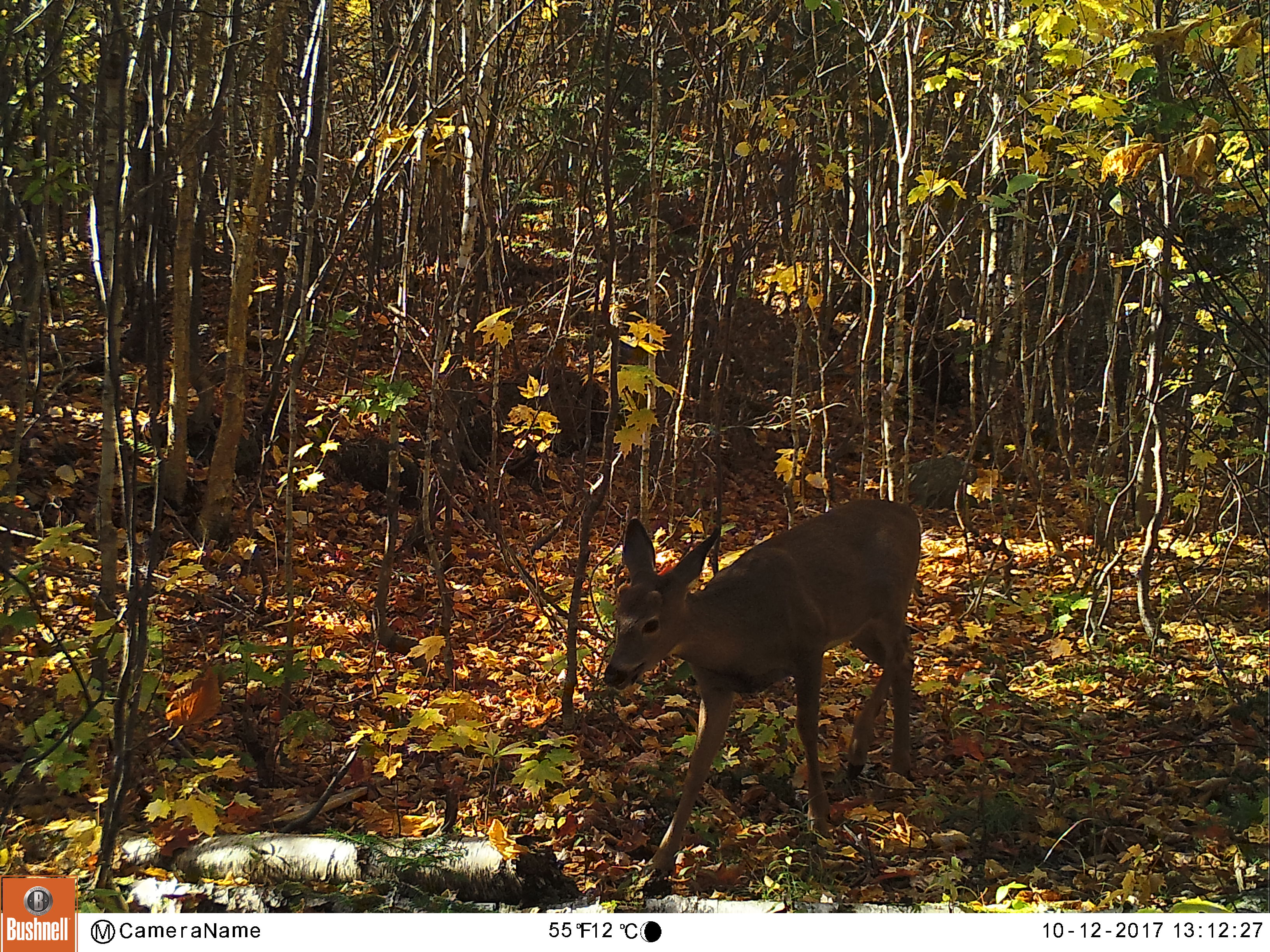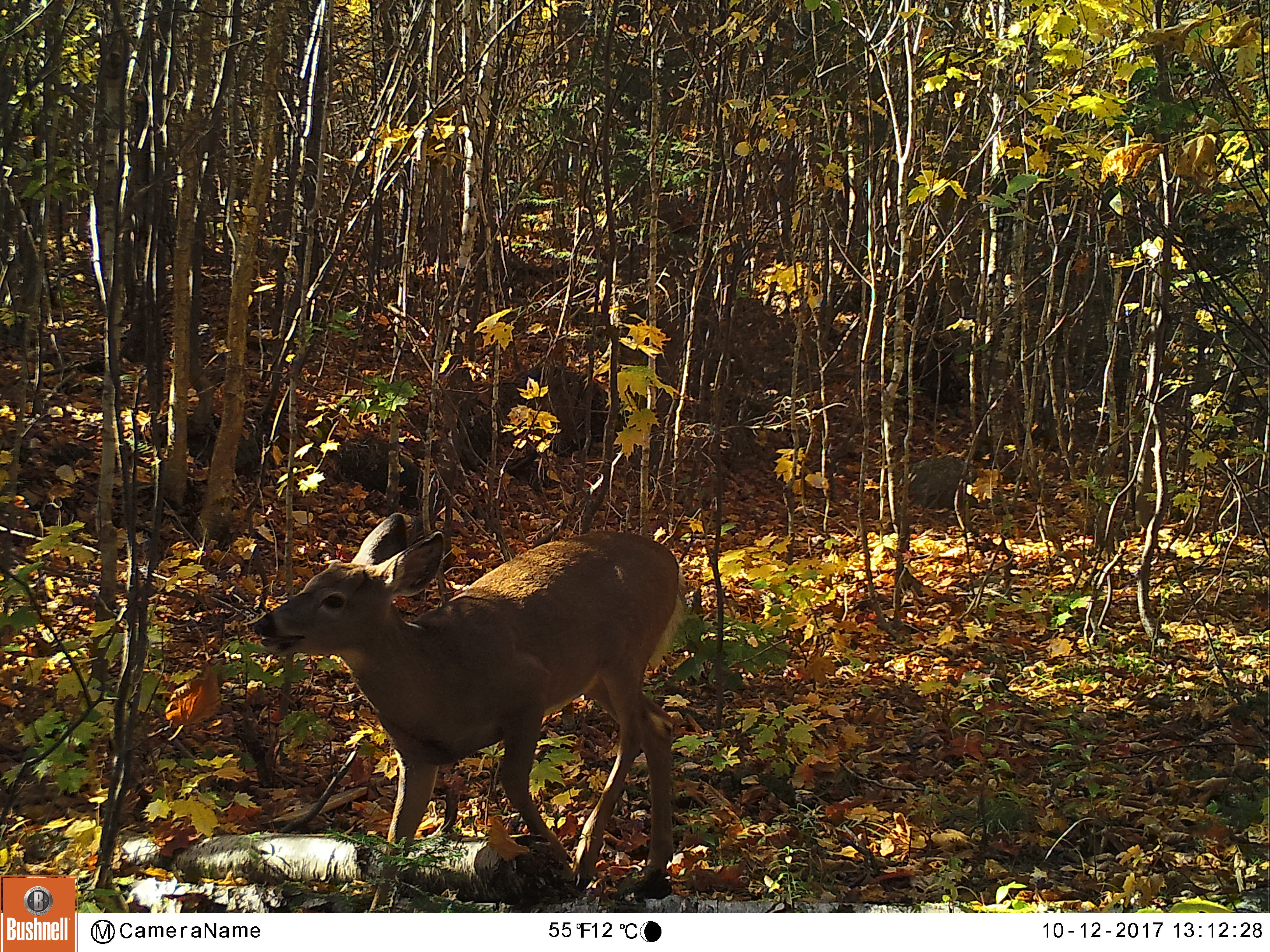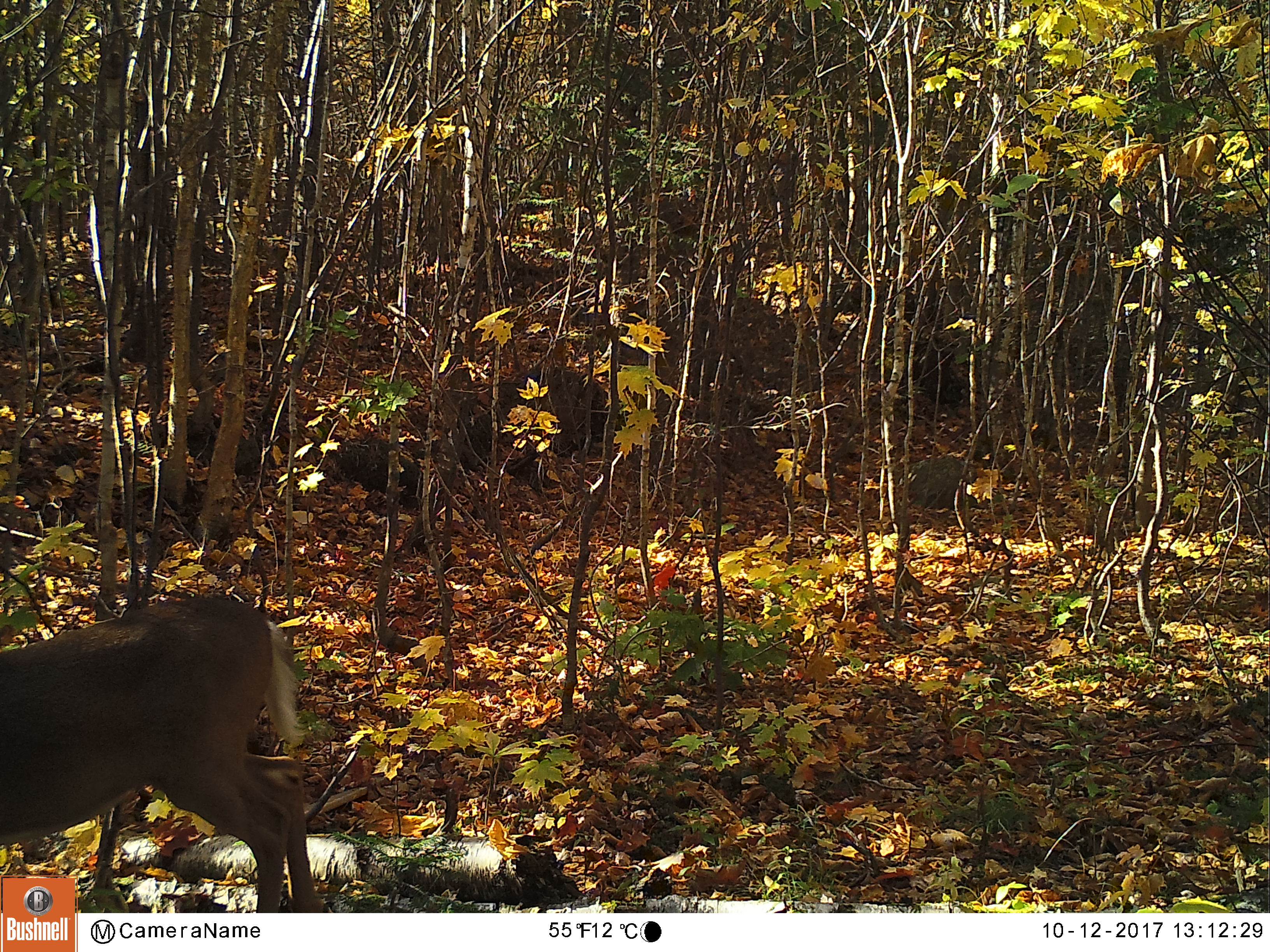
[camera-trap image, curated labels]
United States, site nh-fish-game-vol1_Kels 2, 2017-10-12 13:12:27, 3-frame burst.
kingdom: Animalia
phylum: Chordata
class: Mammalia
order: Artiodactyla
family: Cervidae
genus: Odocoileus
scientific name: Odocoileus virginianus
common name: white-tailed deer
White-tailed deer (Odocoileus virginianus).